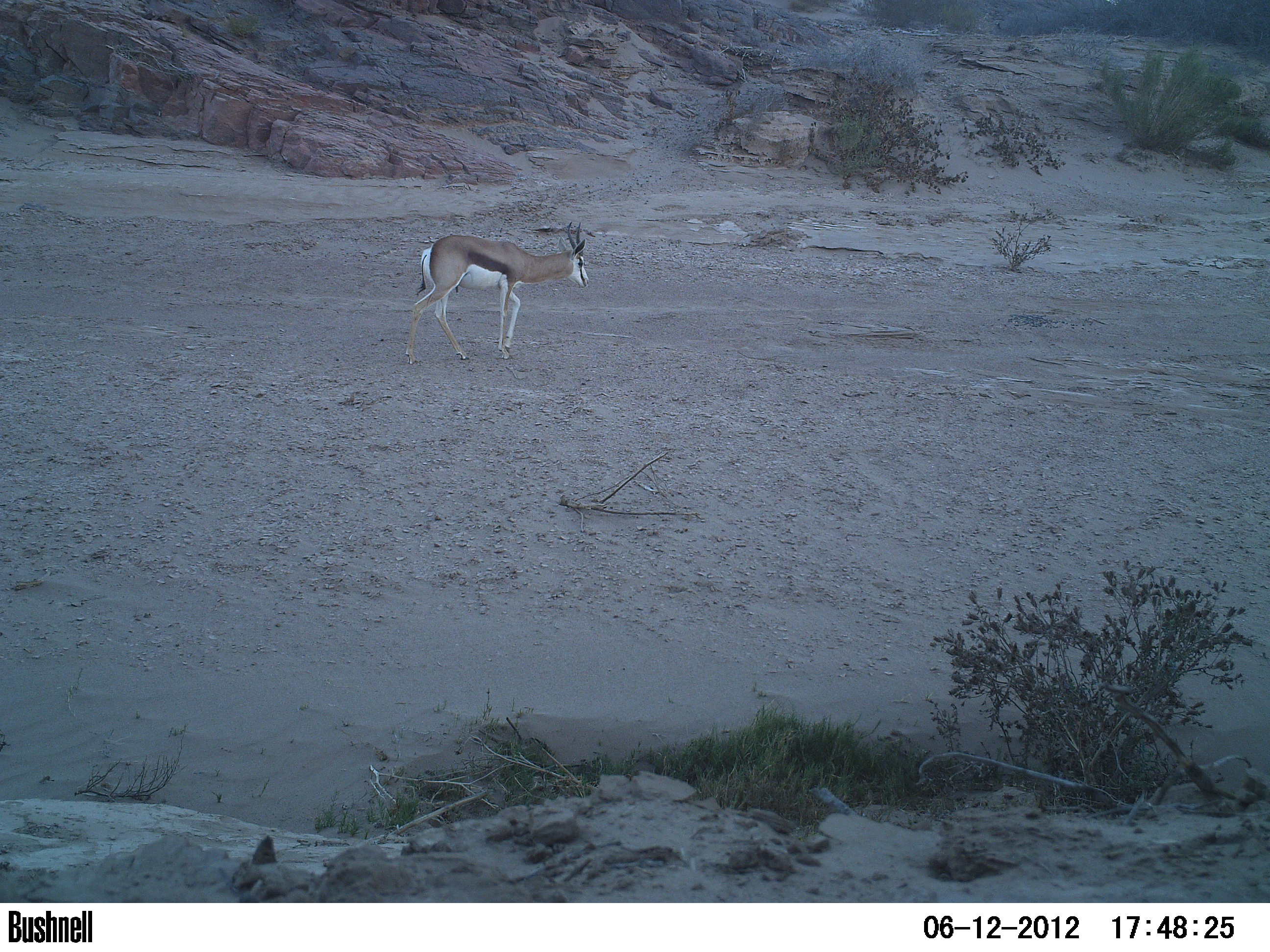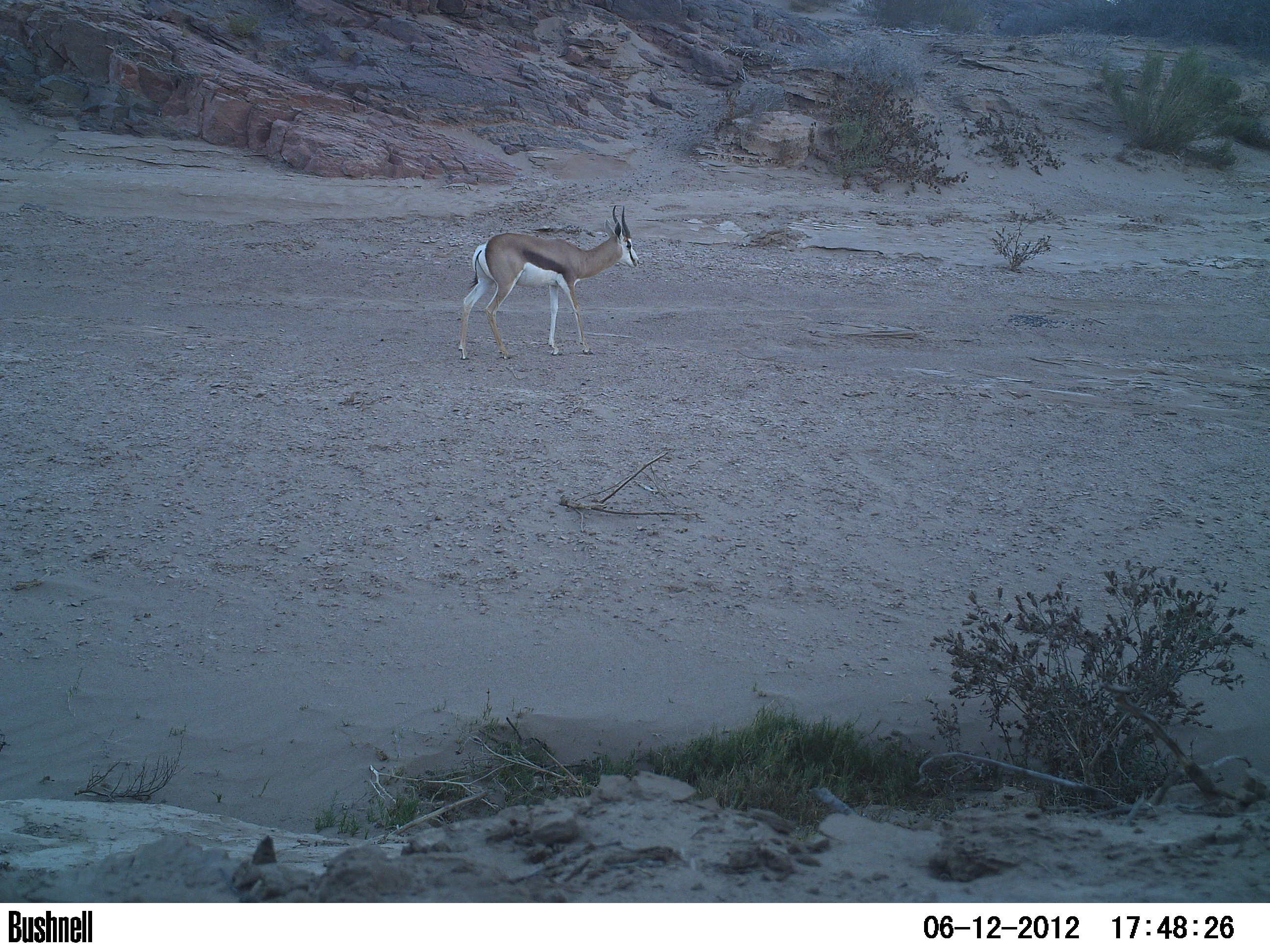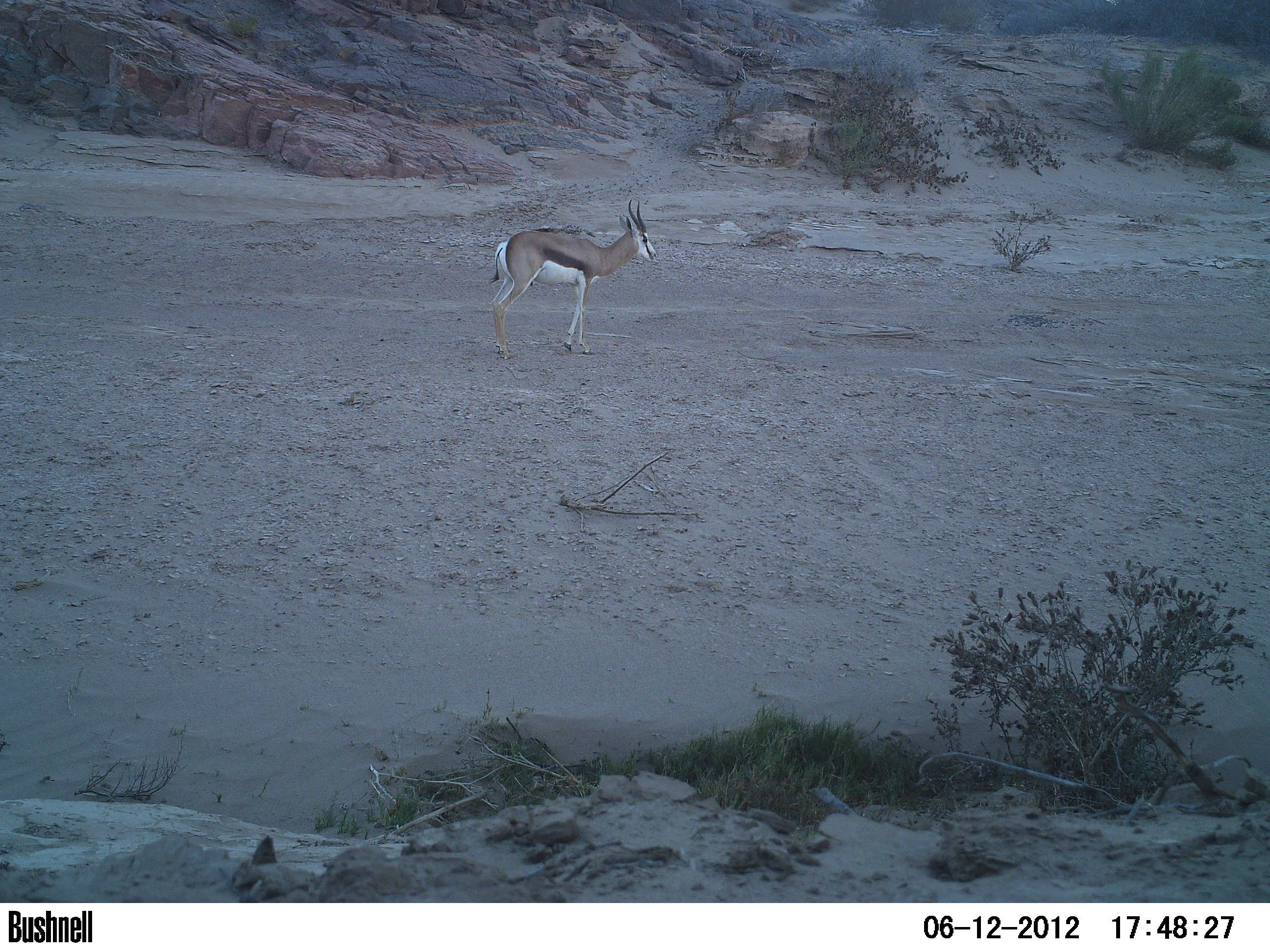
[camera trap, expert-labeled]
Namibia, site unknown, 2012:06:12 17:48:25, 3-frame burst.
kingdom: Animalia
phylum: Chordata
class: Mammalia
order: Artiodactyla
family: Bovidae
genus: Antidorcas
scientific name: Antidorcas marsupialis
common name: springbok